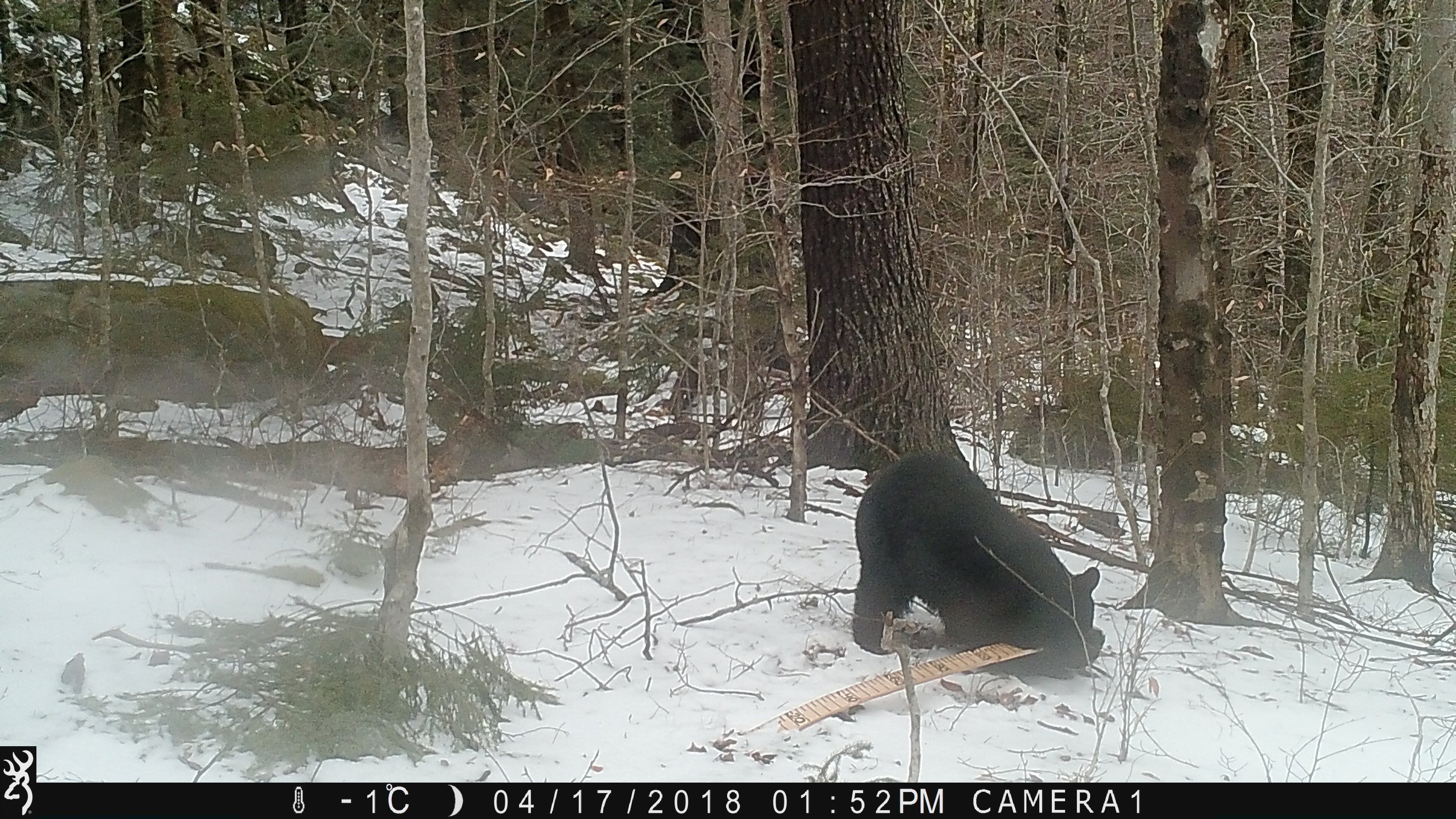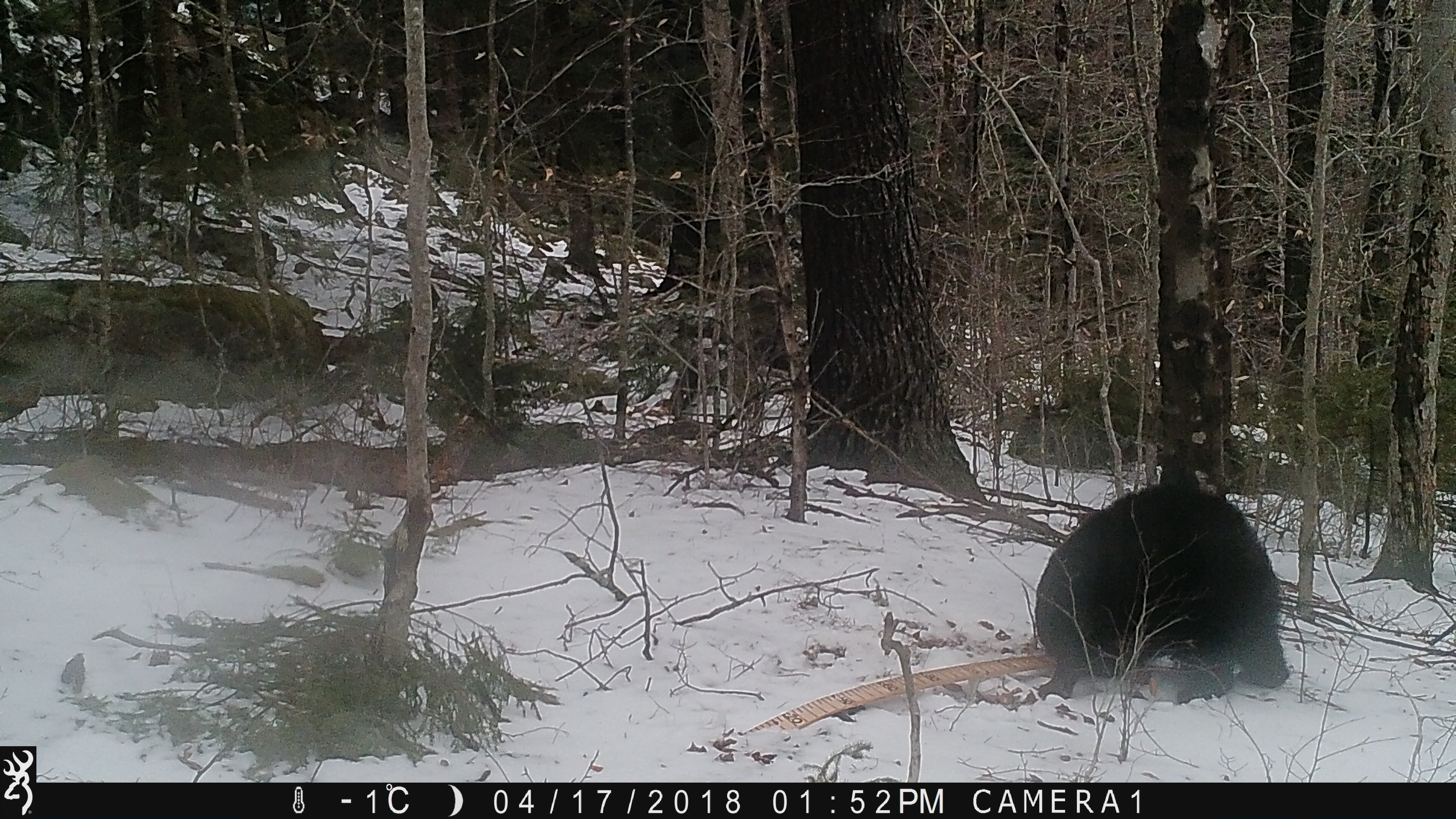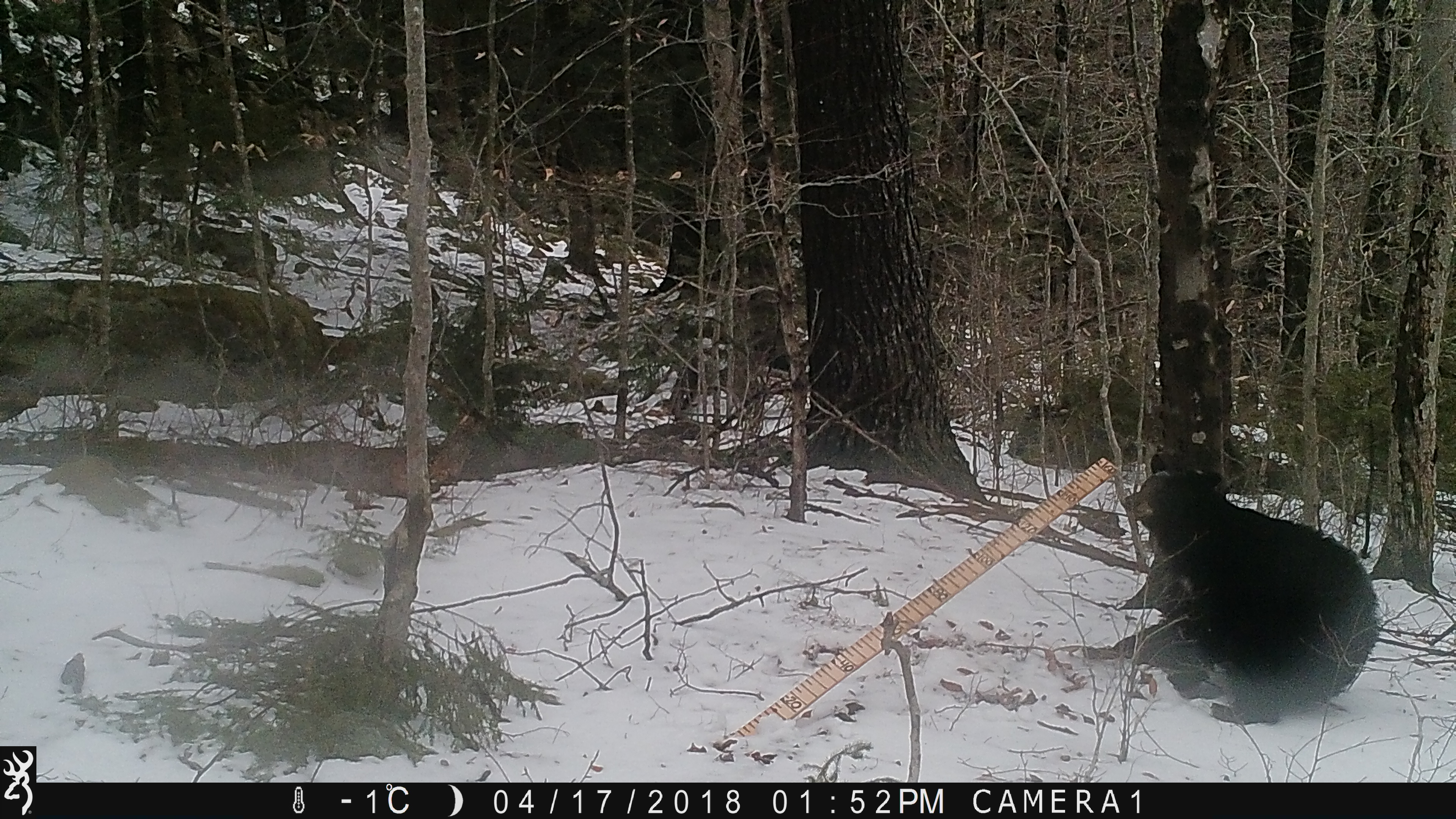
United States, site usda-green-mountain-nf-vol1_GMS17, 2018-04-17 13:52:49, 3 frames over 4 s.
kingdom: Animalia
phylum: Chordata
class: Mammalia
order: Carnivora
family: Ursidae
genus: Ursus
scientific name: Ursus americanus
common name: black bear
Black bear (Ursus americanus).